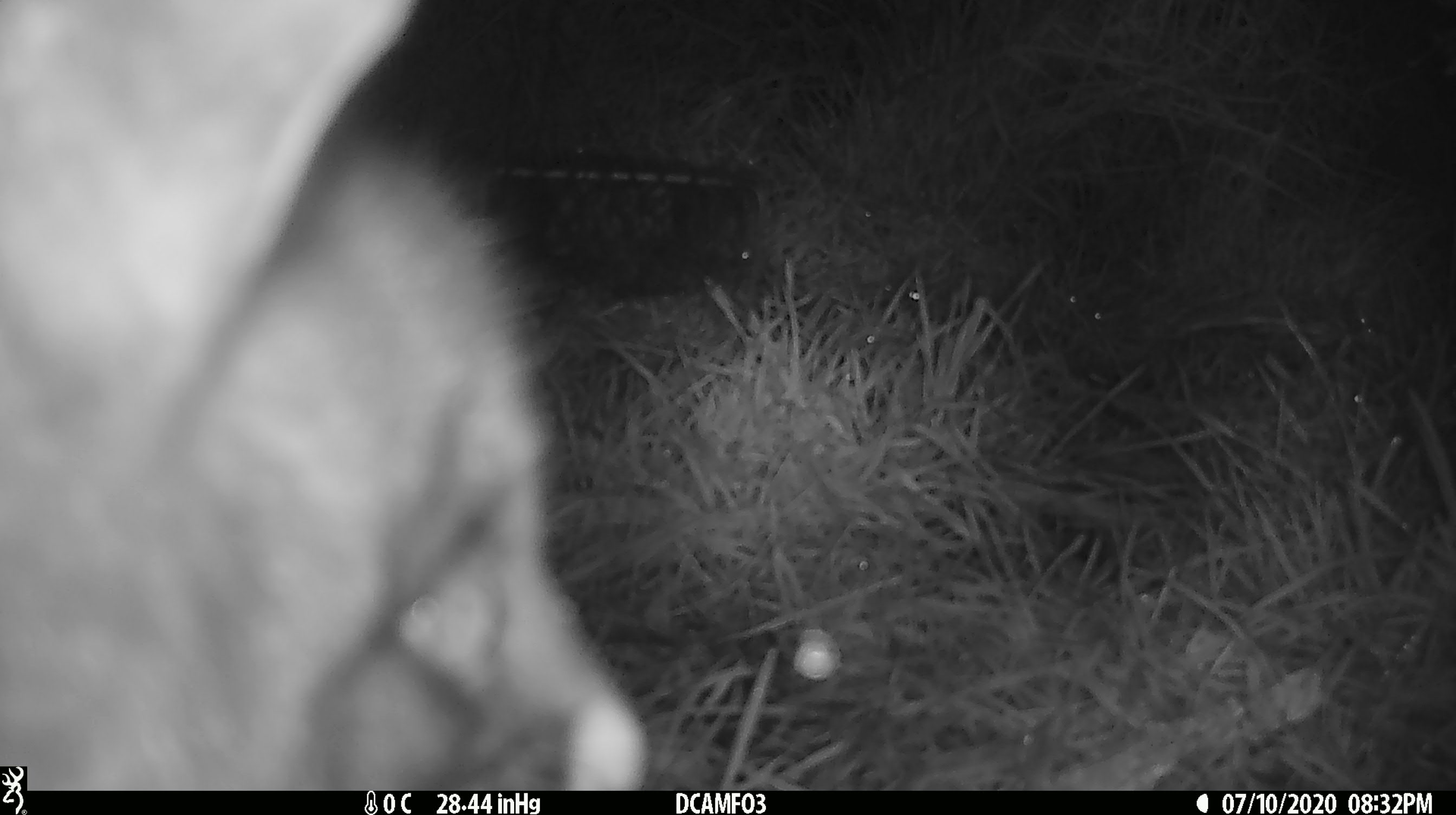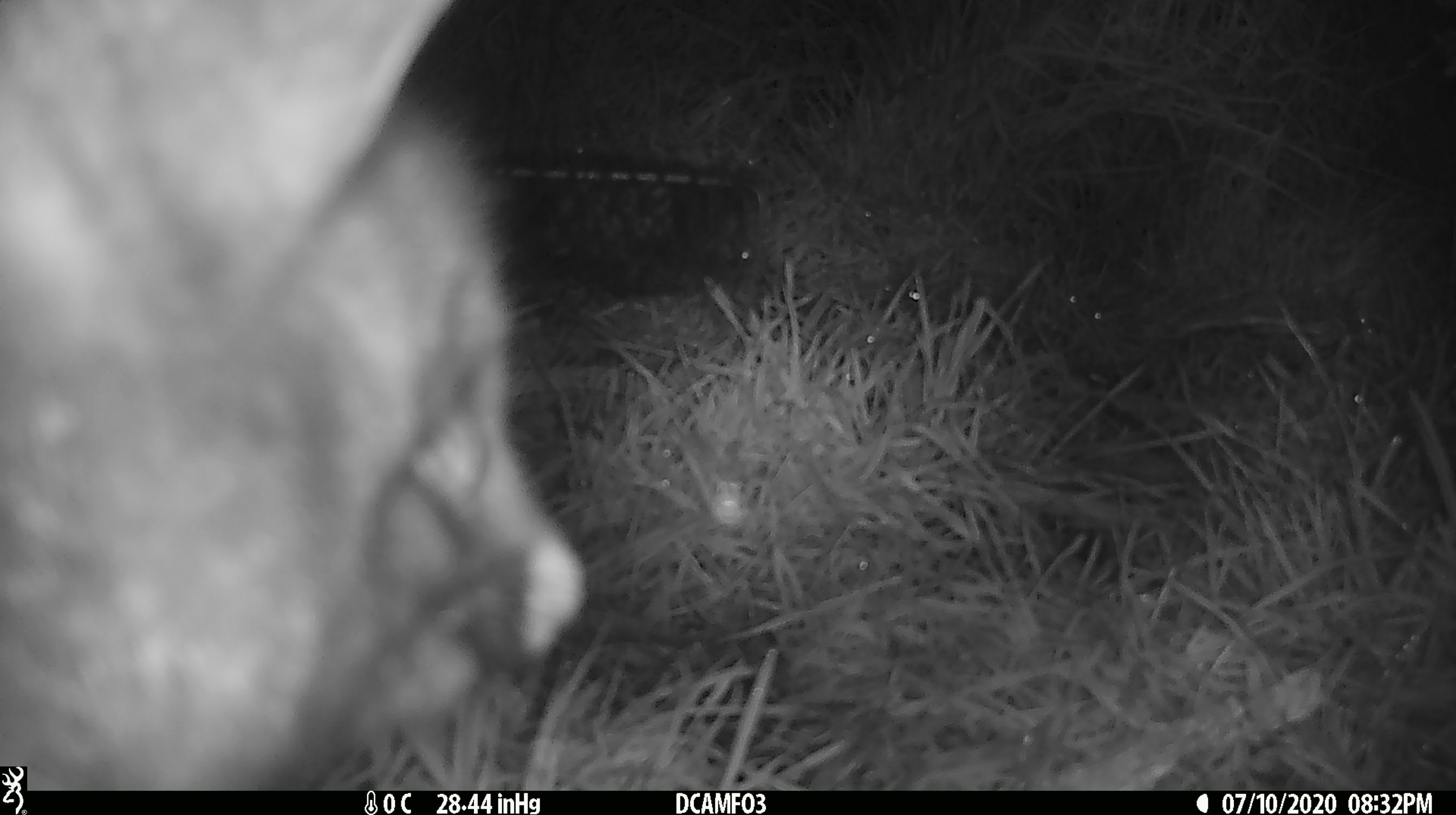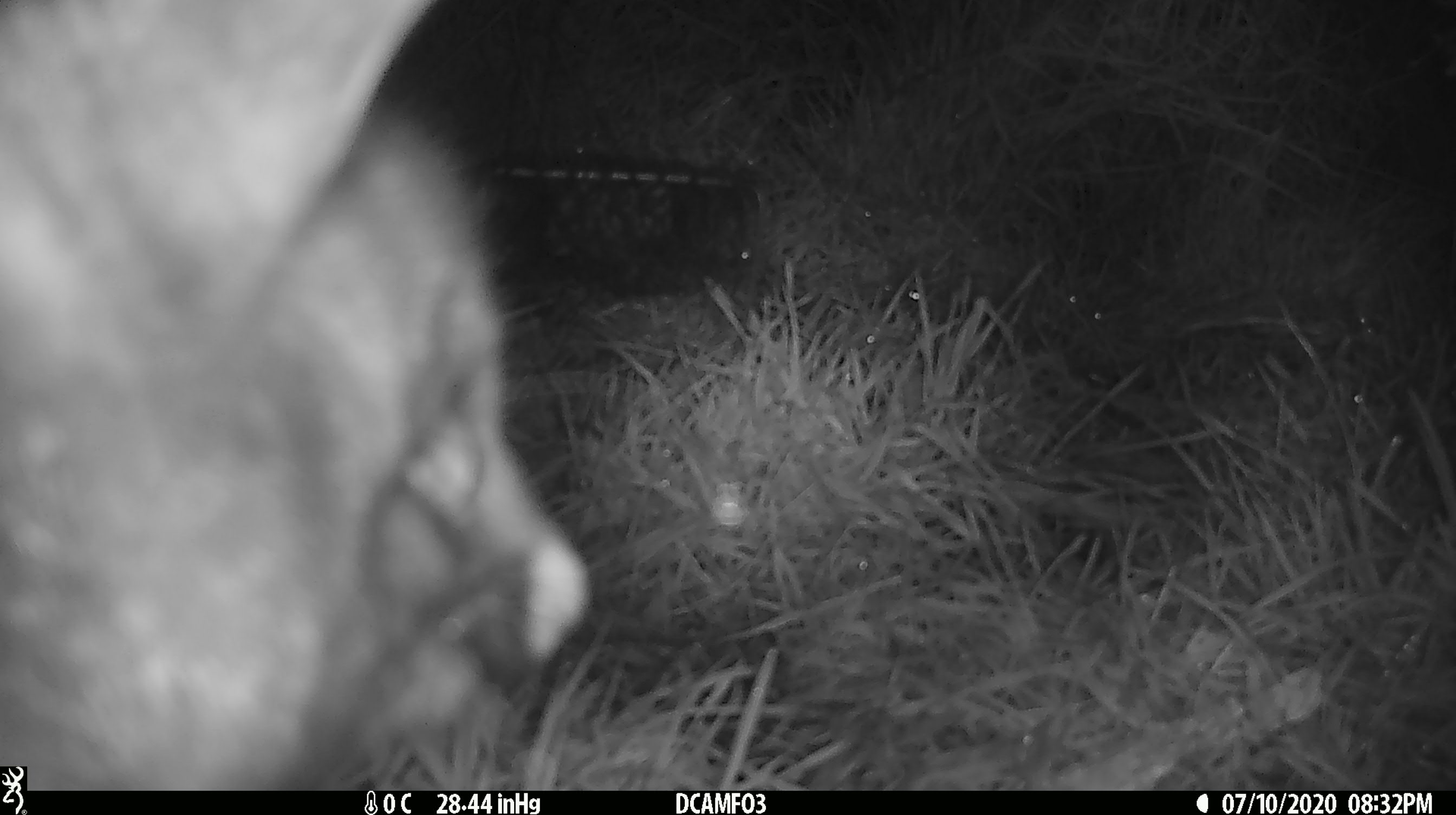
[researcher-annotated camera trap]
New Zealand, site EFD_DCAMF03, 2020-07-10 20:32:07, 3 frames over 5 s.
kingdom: Animalia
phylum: Chordata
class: Mammalia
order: Diprotodontia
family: Phalangeridae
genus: Trichosurus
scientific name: Trichosurus vulpecula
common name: common brushtail possum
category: possum